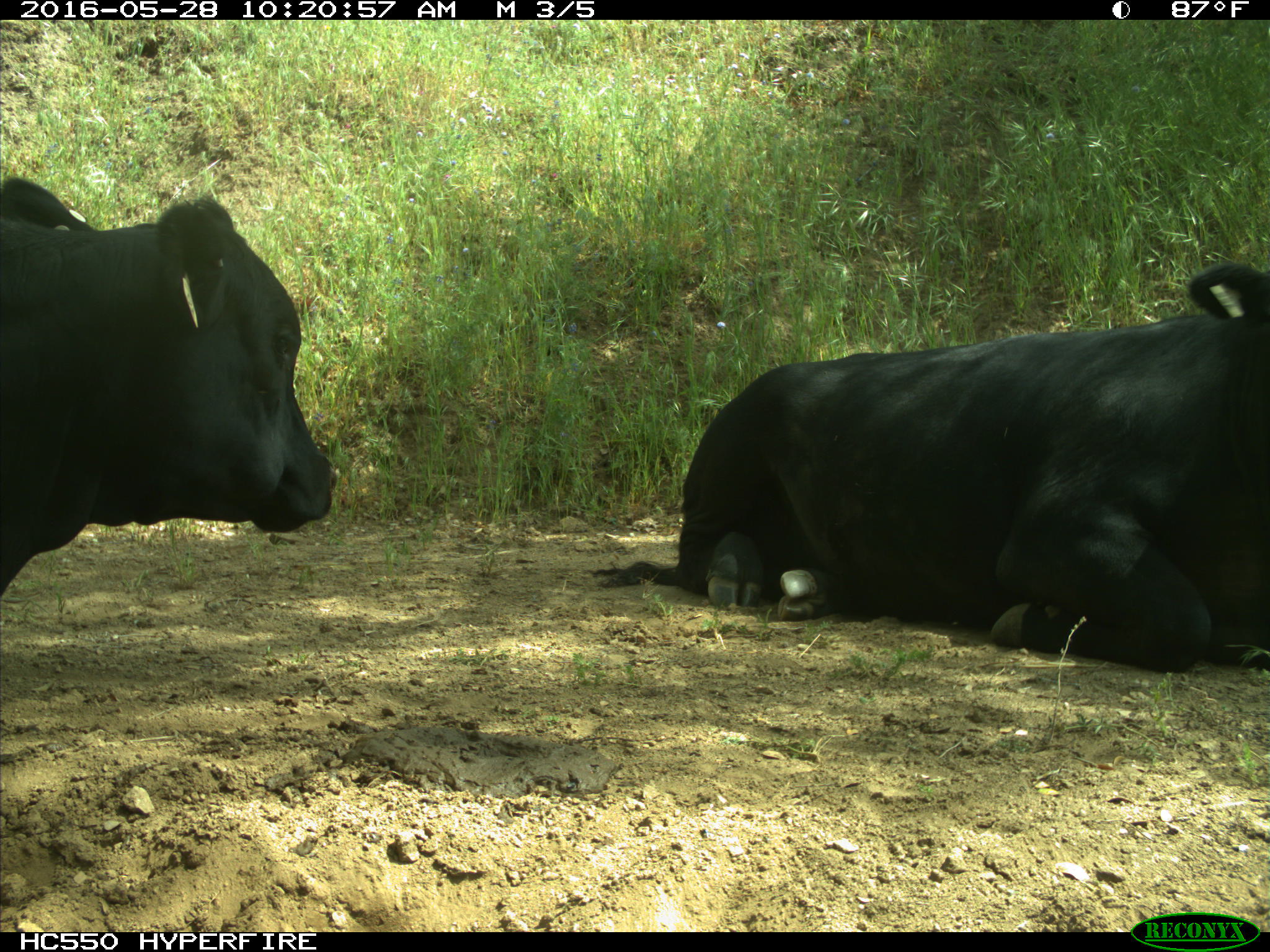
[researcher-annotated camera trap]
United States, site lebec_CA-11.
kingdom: Animalia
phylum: Chordata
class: Mammalia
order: Artiodactyla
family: Bovidae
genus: Bos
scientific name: Bos taurus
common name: domestic cow